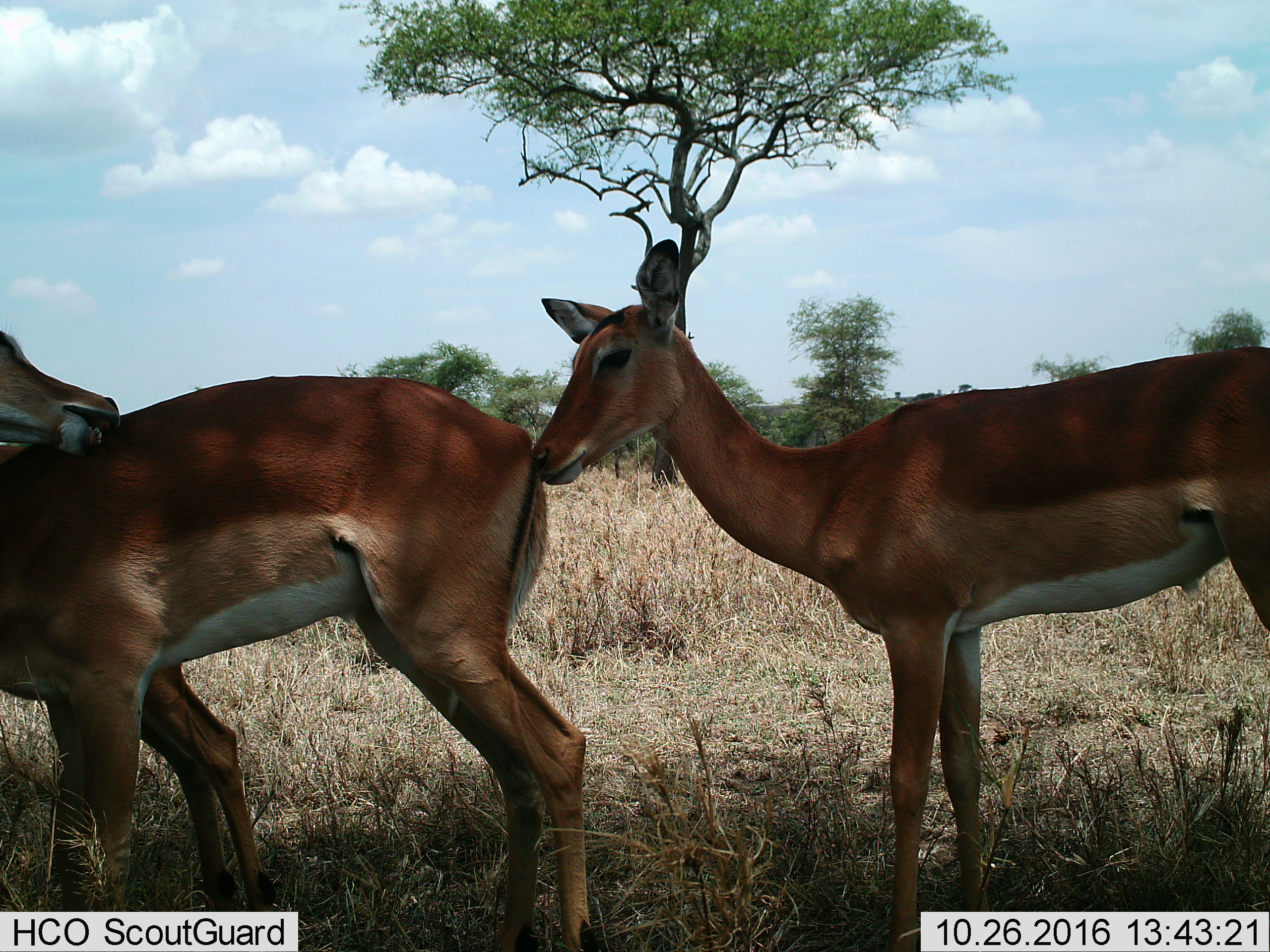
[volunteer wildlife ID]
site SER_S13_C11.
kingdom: Animalia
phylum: Chordata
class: Mammalia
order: Artiodactyla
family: Bovidae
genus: Aepyceros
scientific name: Aepyceros melampus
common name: impala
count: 2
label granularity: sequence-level